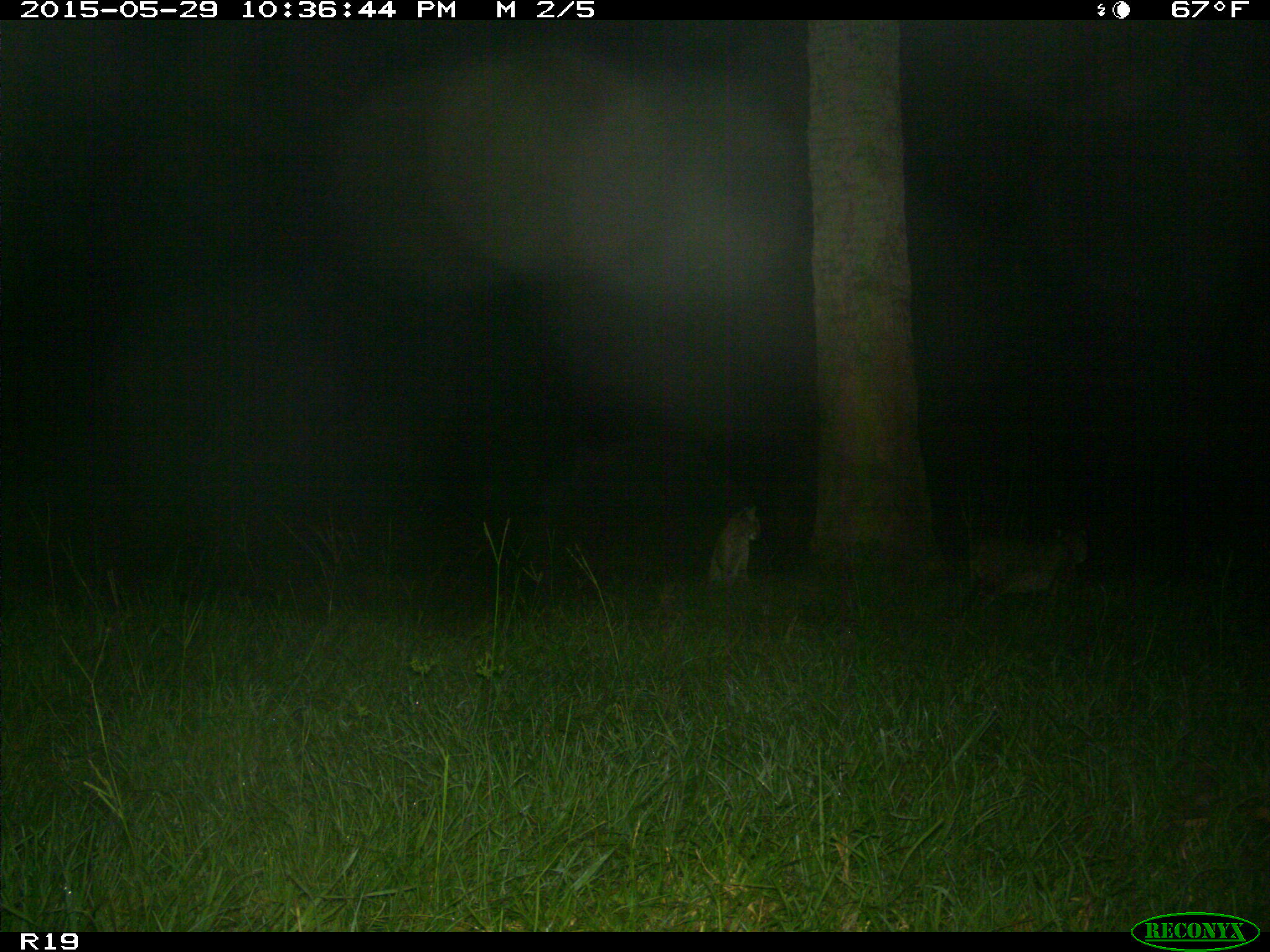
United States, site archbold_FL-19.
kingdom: Animalia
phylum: Chordata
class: Mammalia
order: Carnivora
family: Felidae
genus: Lynx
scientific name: Lynx rufus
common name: bobcat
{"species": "Lynx rufus (bobcat)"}